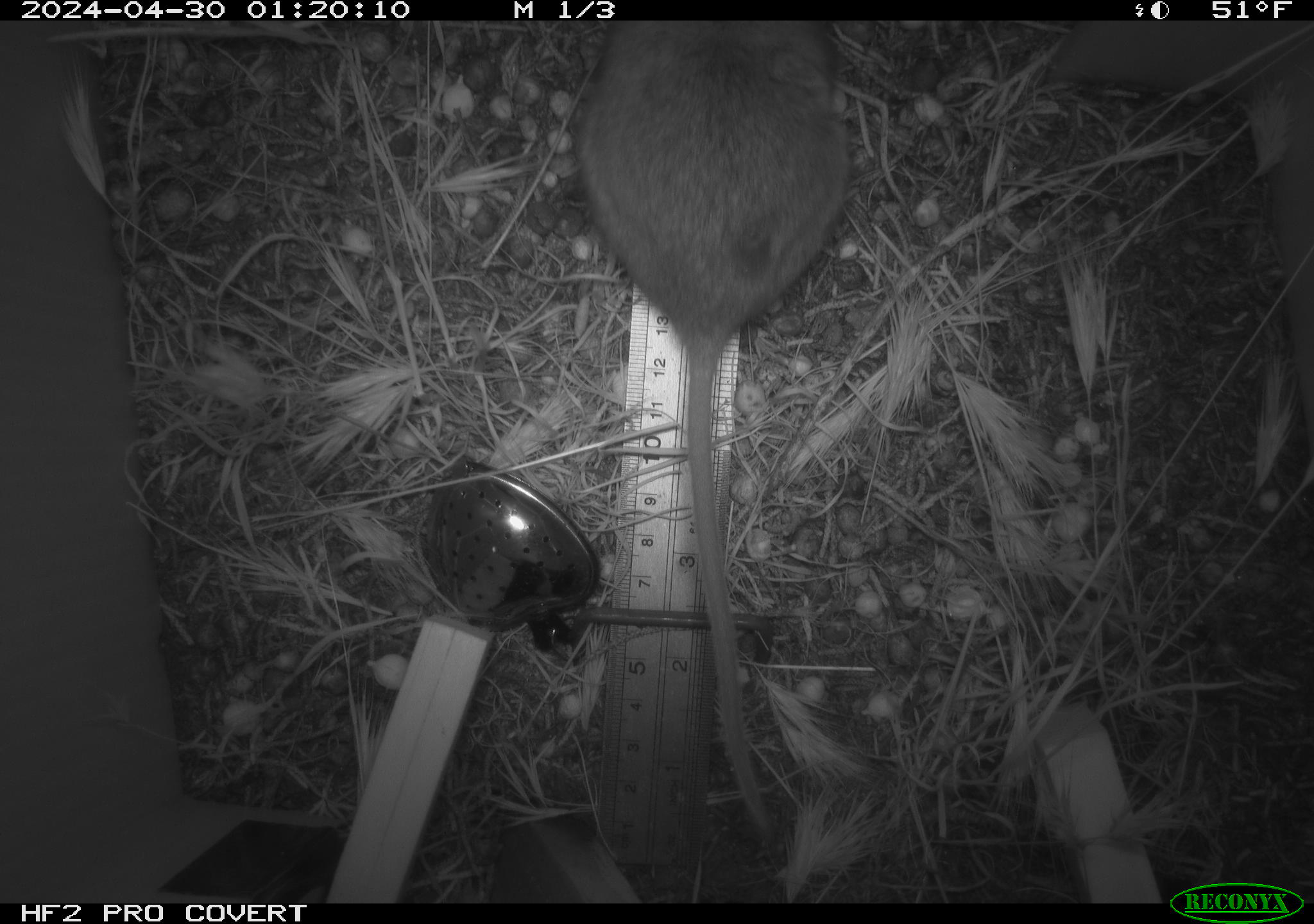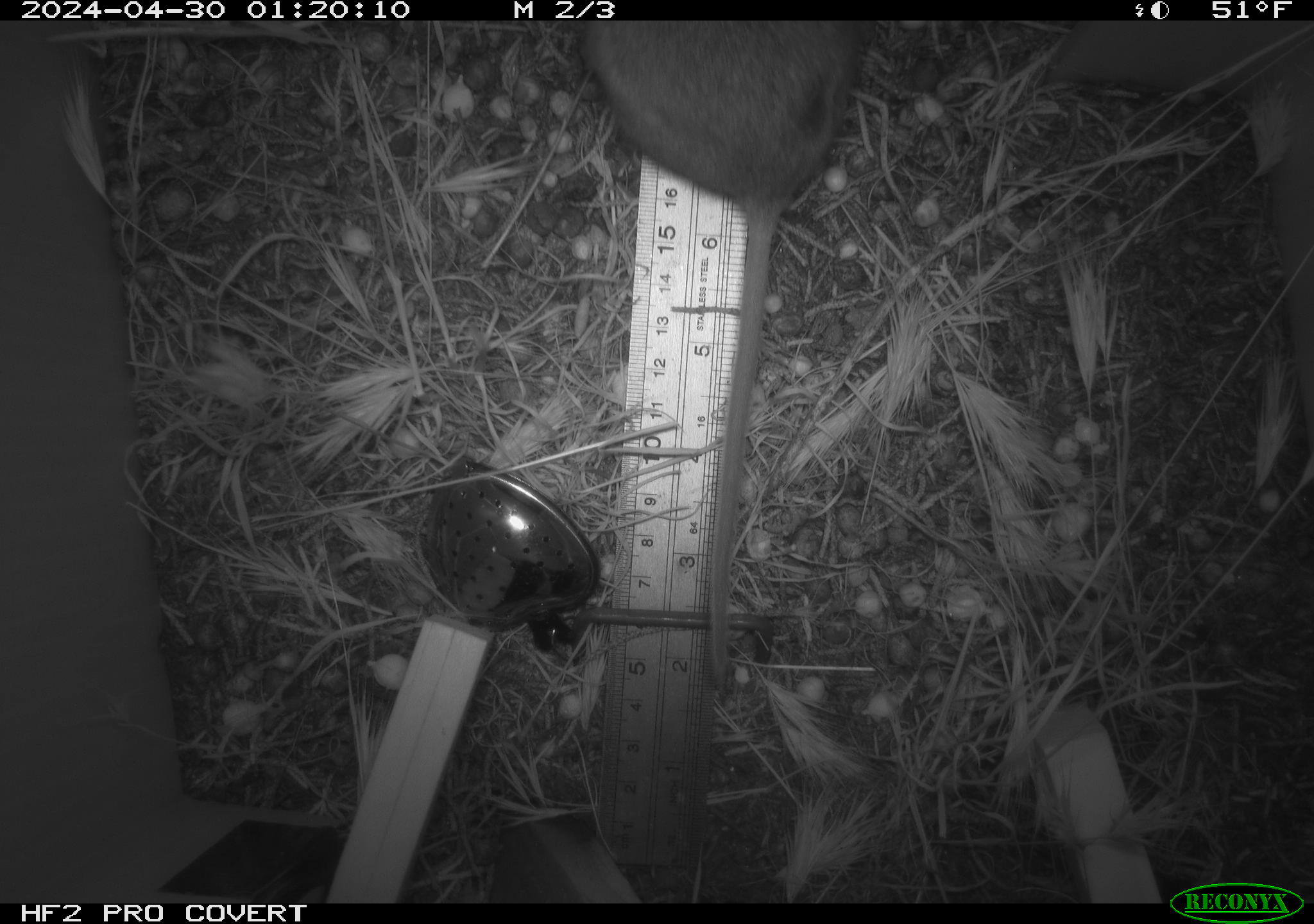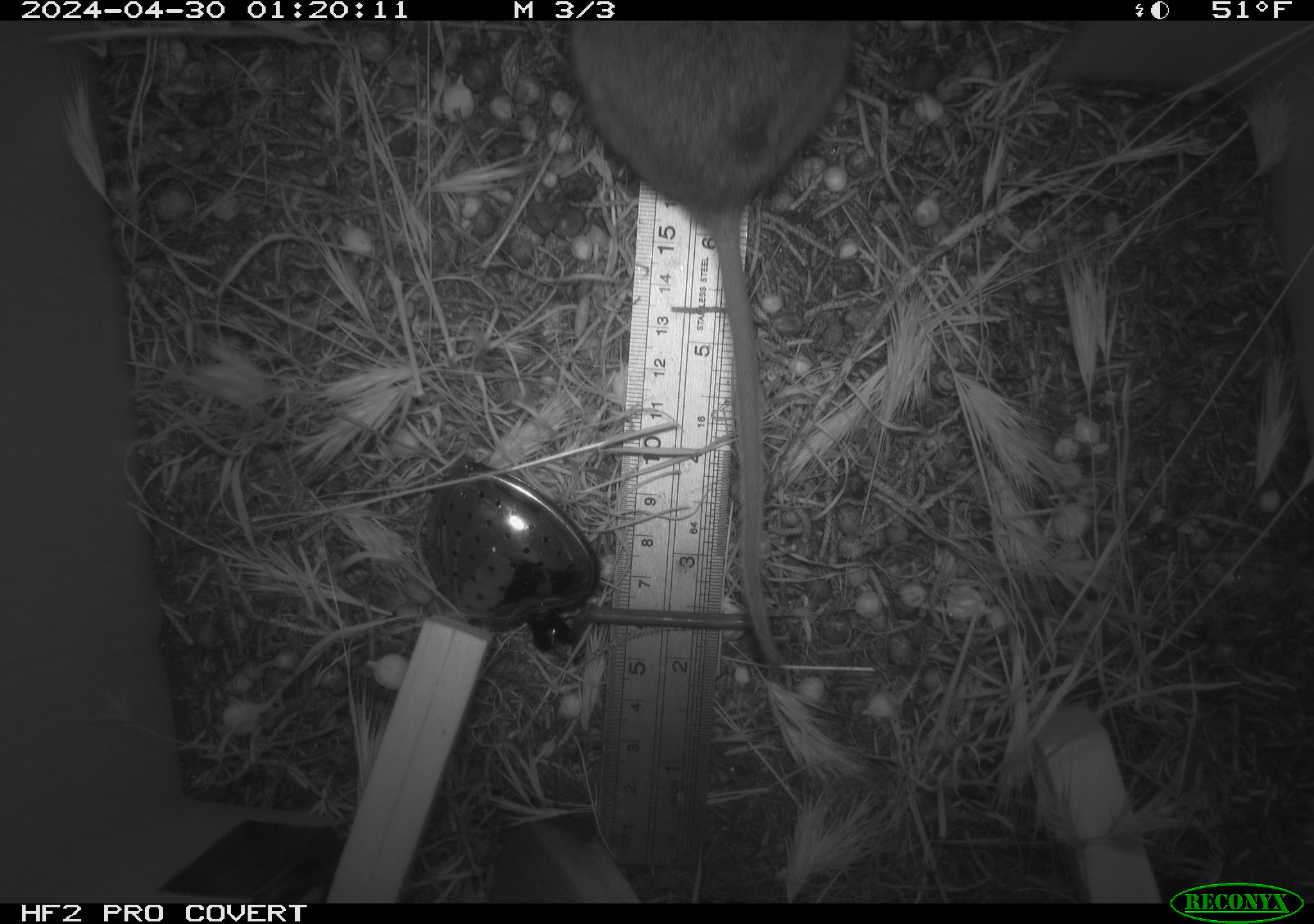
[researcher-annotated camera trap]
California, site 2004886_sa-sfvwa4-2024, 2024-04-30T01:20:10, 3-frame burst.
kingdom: Animalia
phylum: Chordata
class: Mammalia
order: Rodentia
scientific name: Rodentia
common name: mouse species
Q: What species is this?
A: Mouse species (Rodentia).